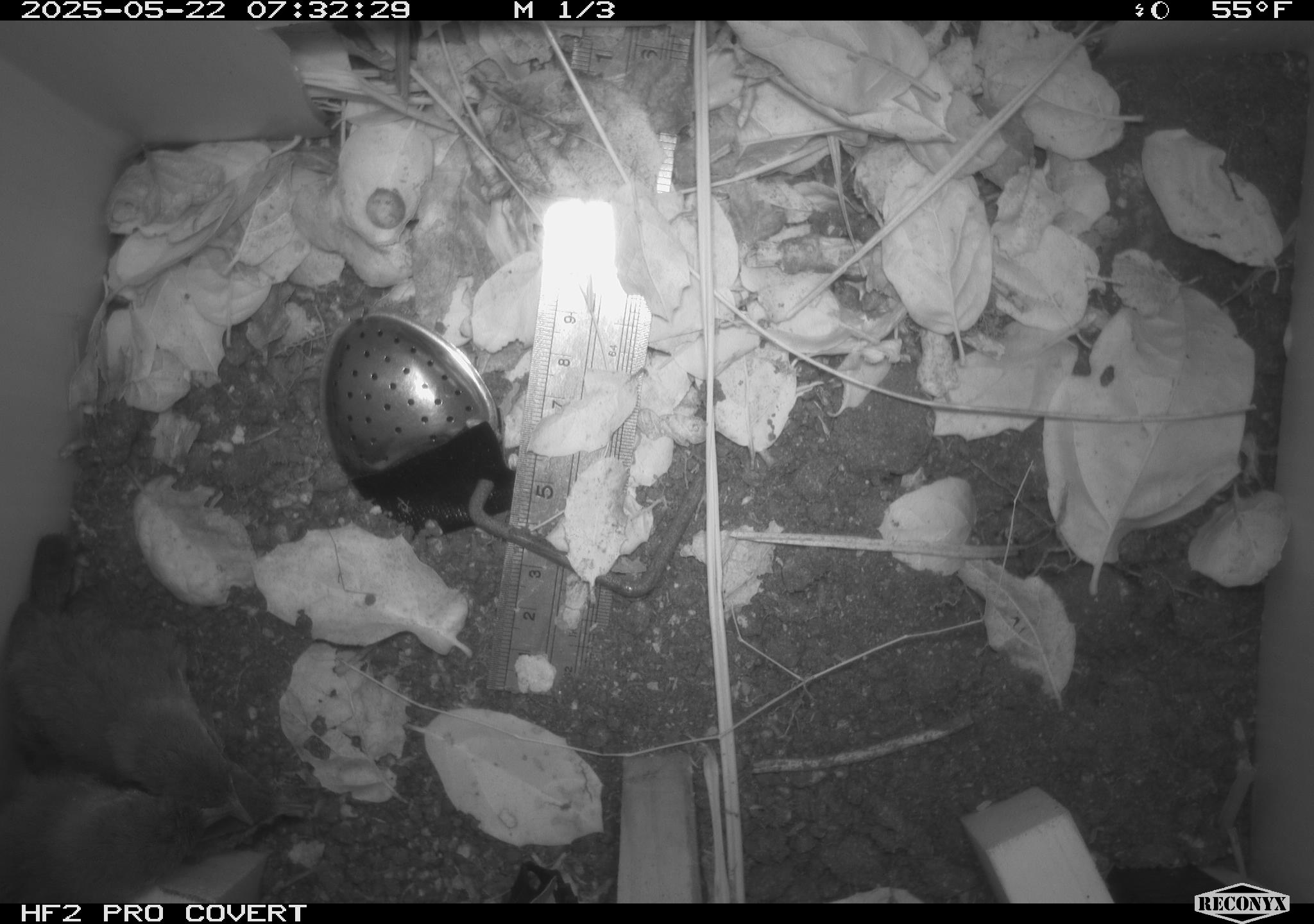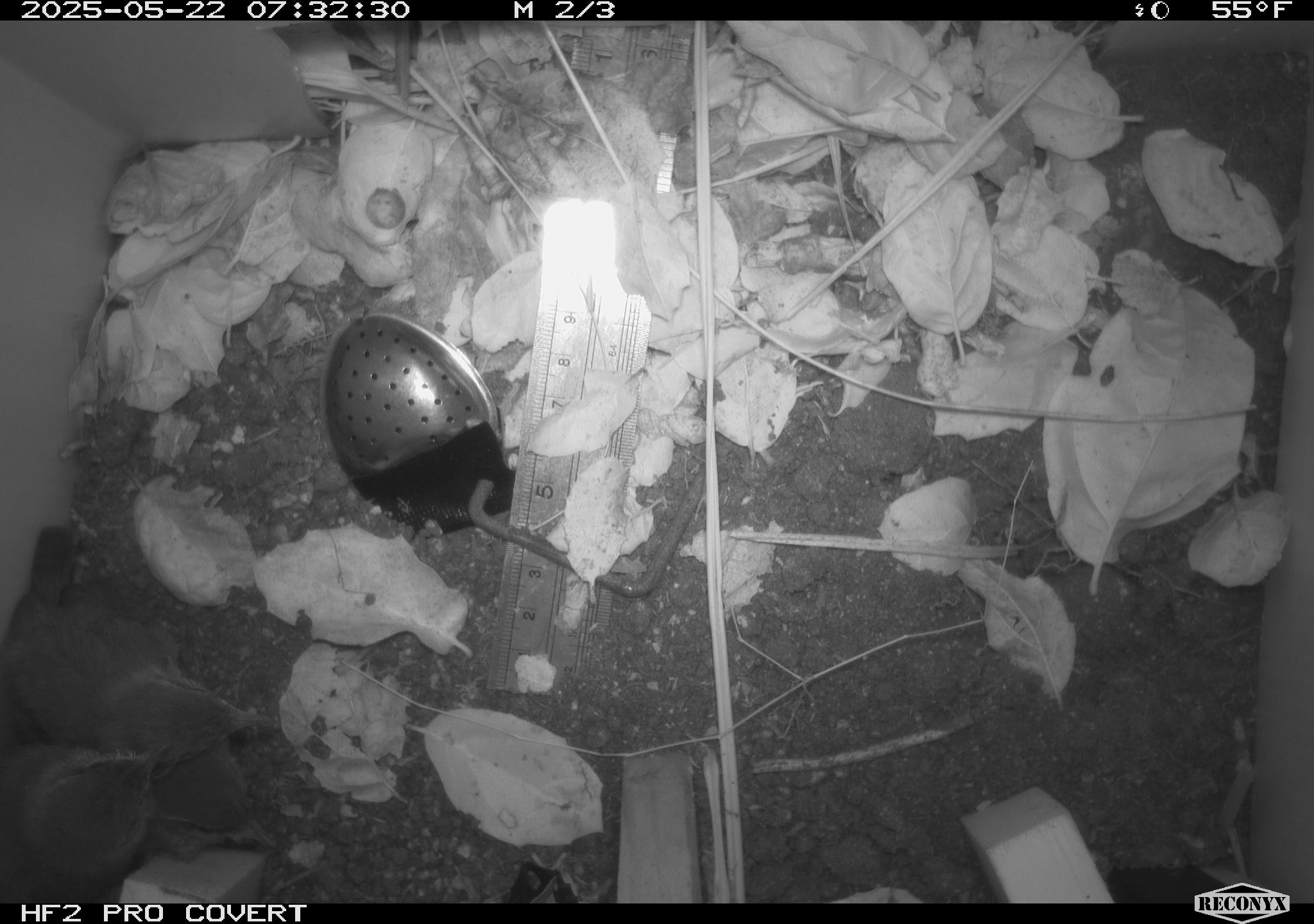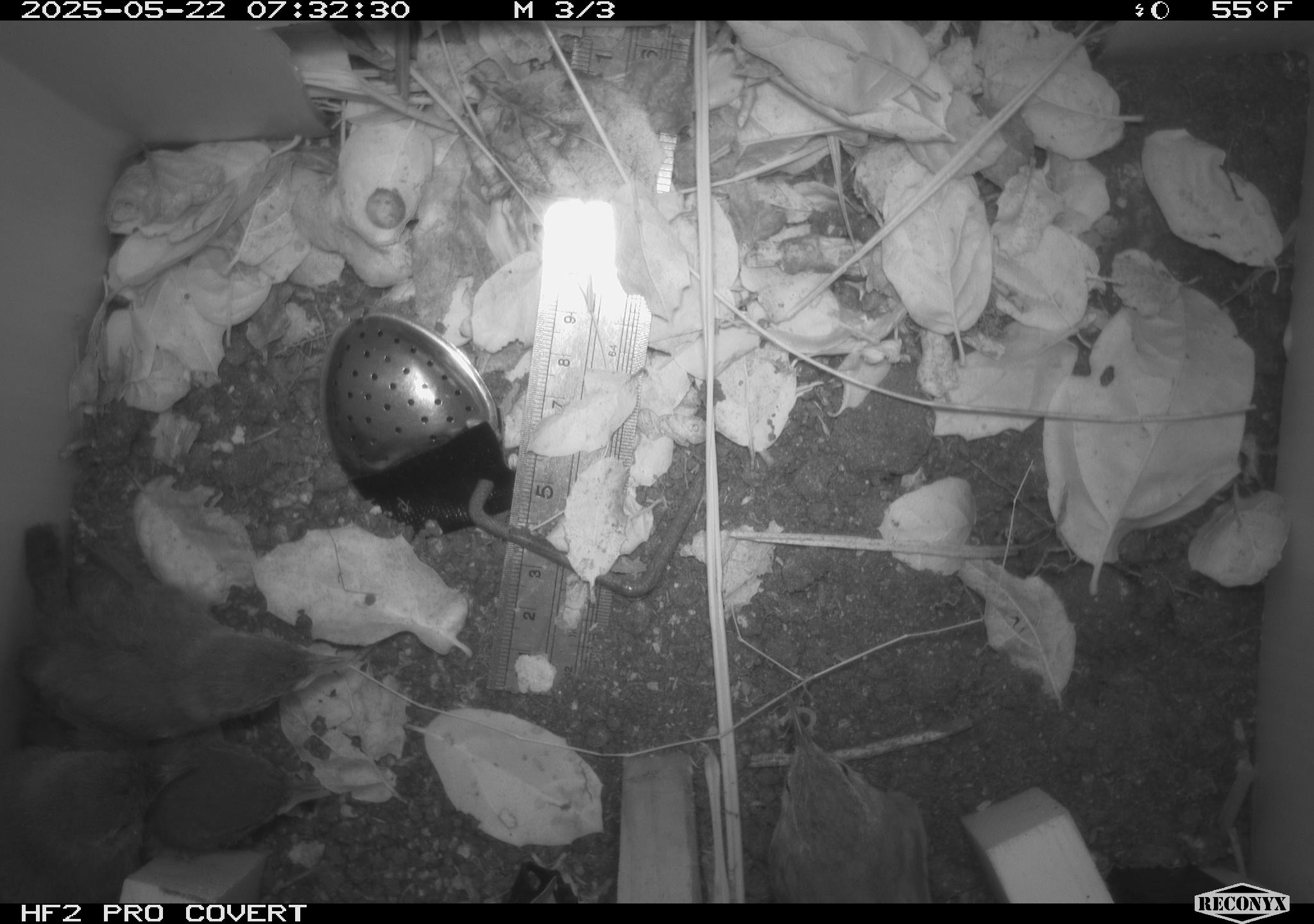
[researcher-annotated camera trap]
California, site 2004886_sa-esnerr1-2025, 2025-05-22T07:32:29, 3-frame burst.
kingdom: Animalia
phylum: Chordata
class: Aves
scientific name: Aves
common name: bird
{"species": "bird (Aves)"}